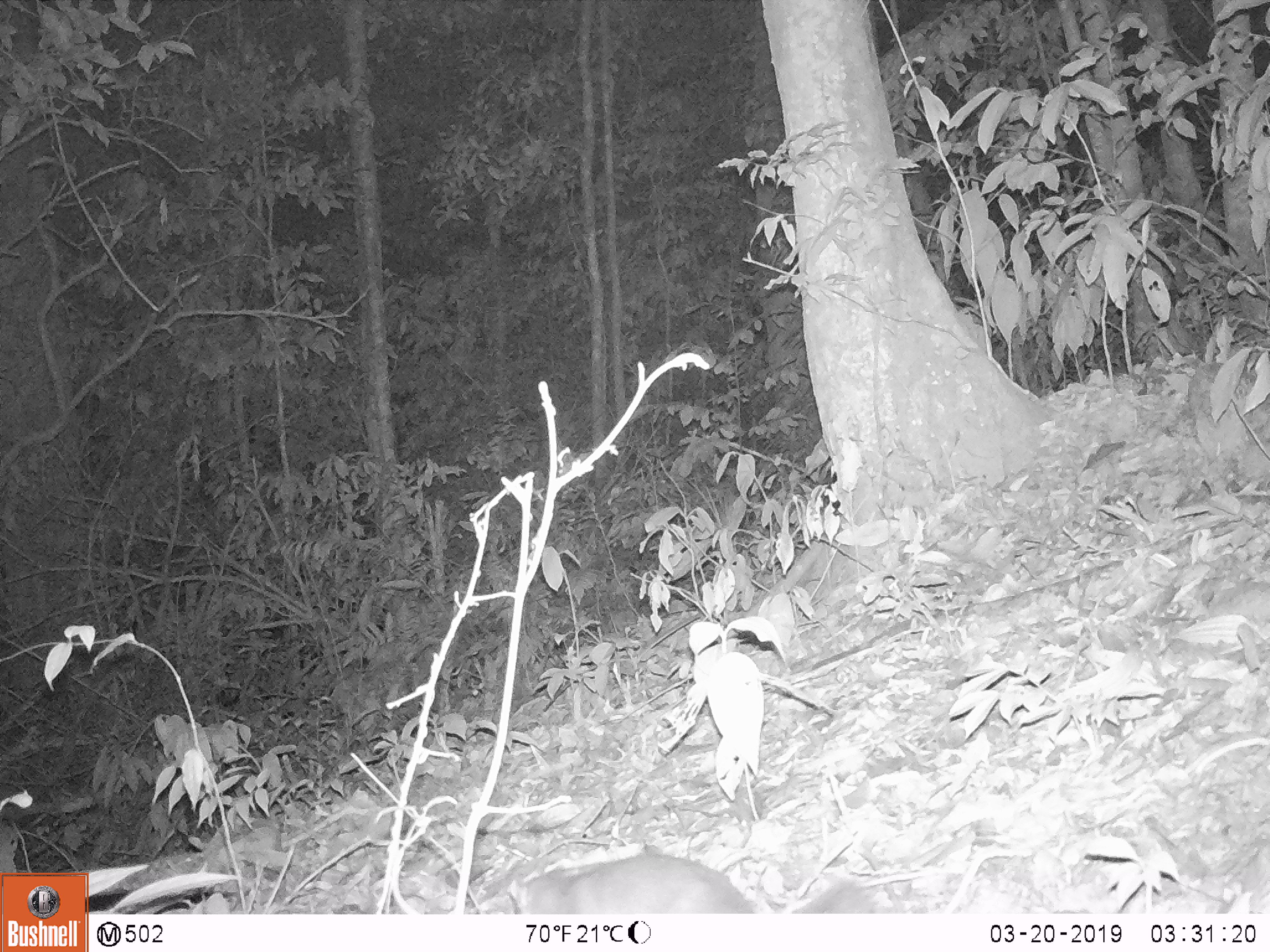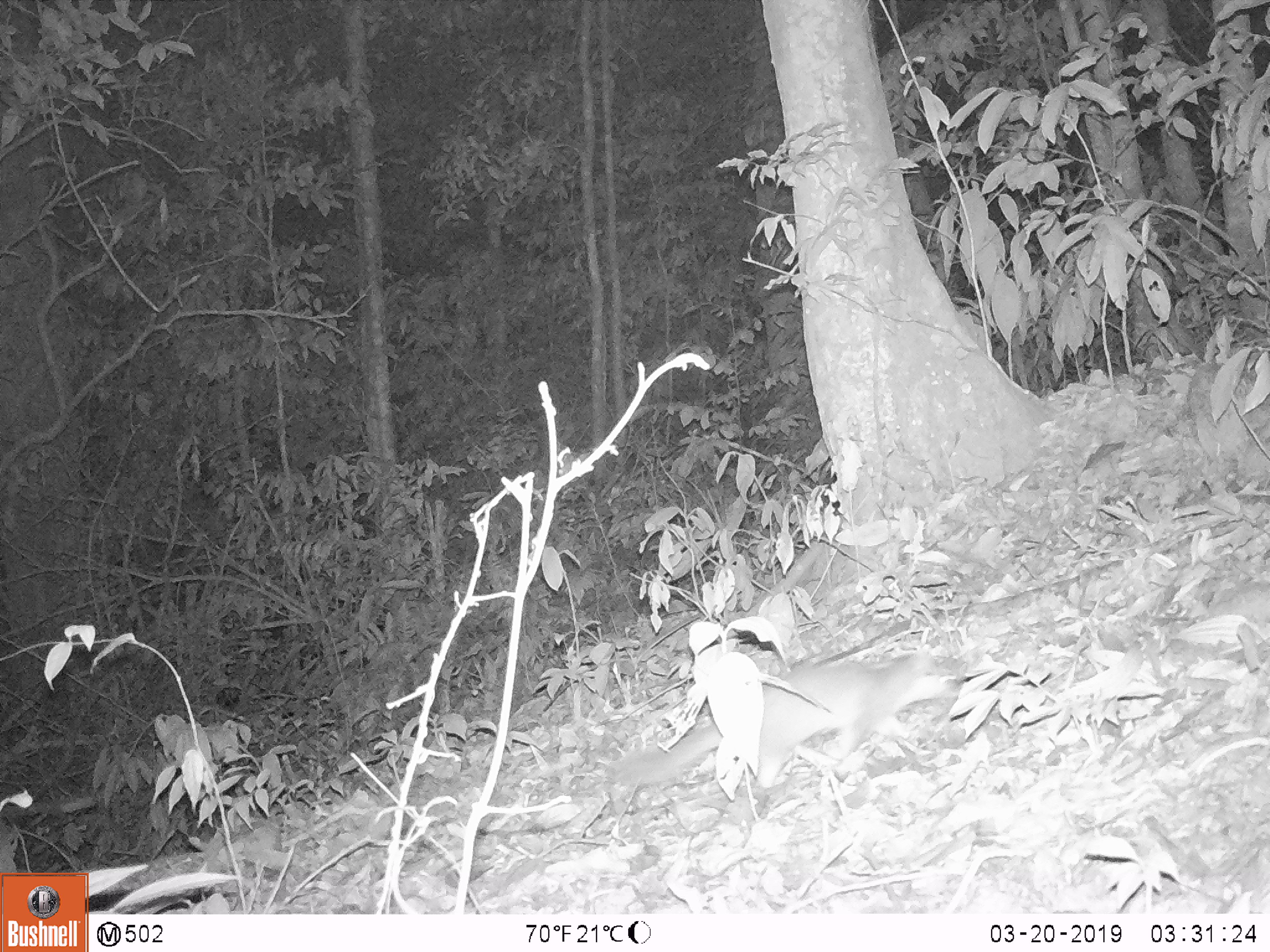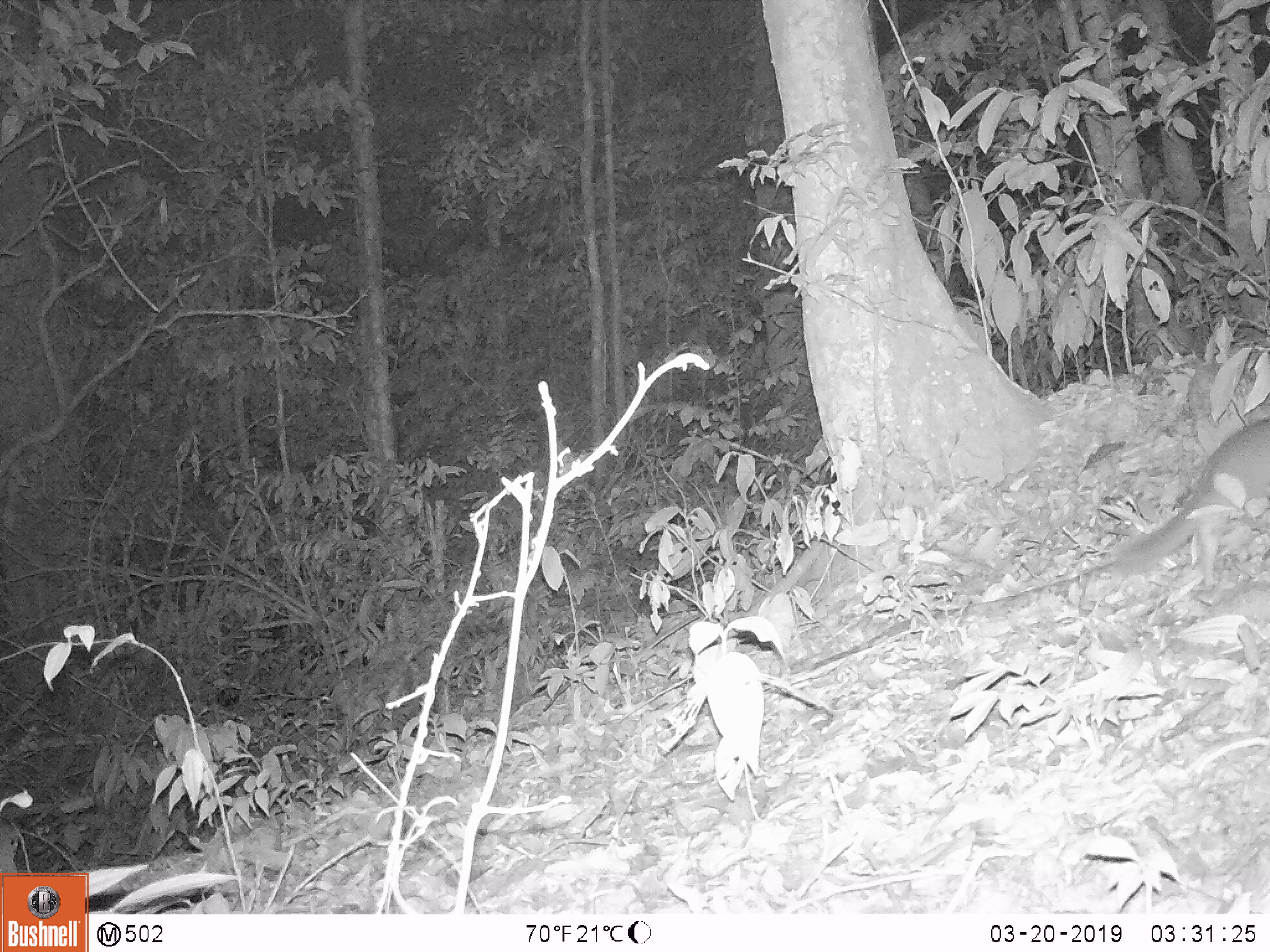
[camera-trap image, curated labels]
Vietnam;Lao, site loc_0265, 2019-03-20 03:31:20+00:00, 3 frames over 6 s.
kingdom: Animalia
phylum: Chordata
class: Mammalia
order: Carnivora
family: Mustelidae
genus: Melogale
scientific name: Melogale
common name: ferret badger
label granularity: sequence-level